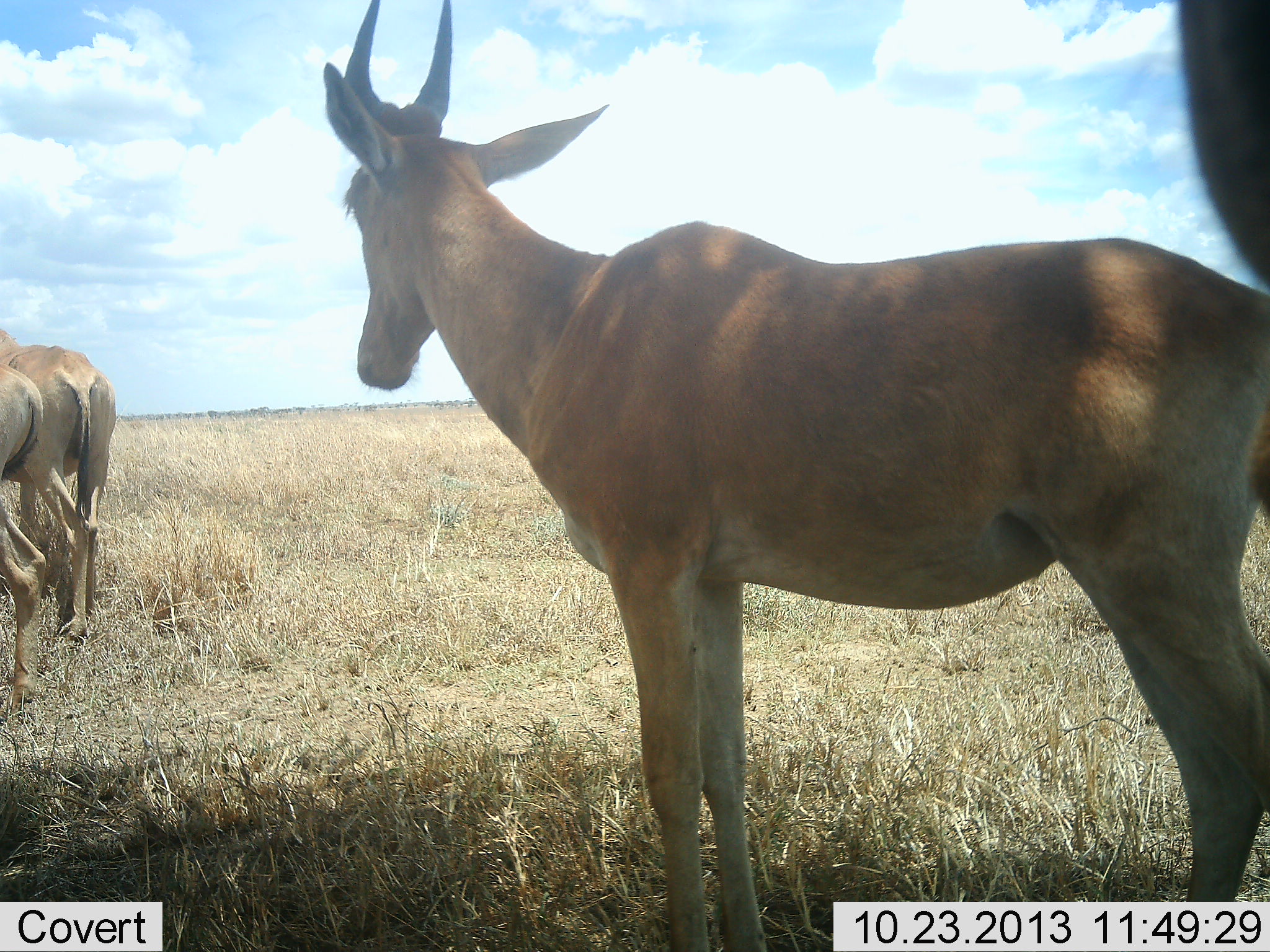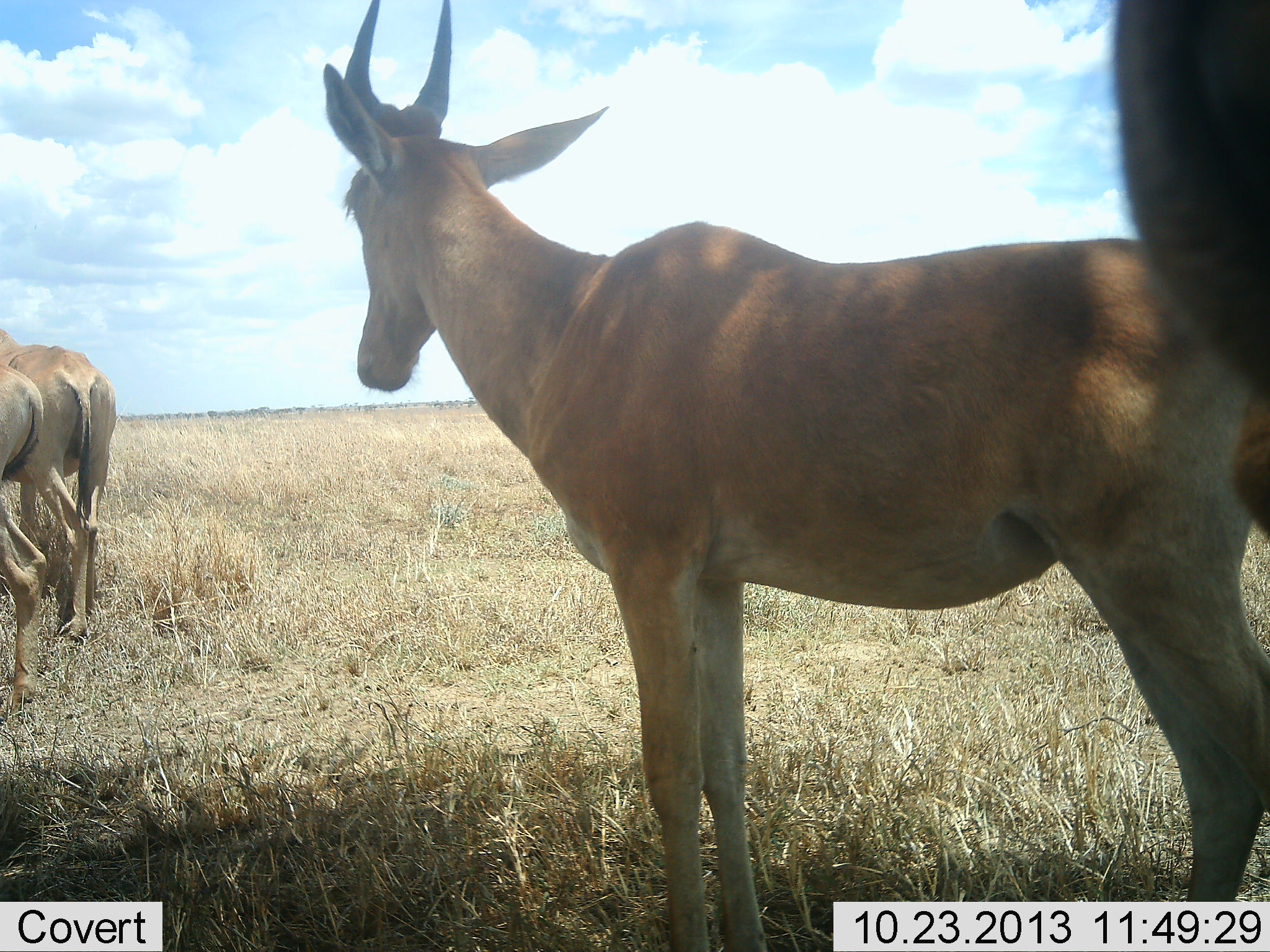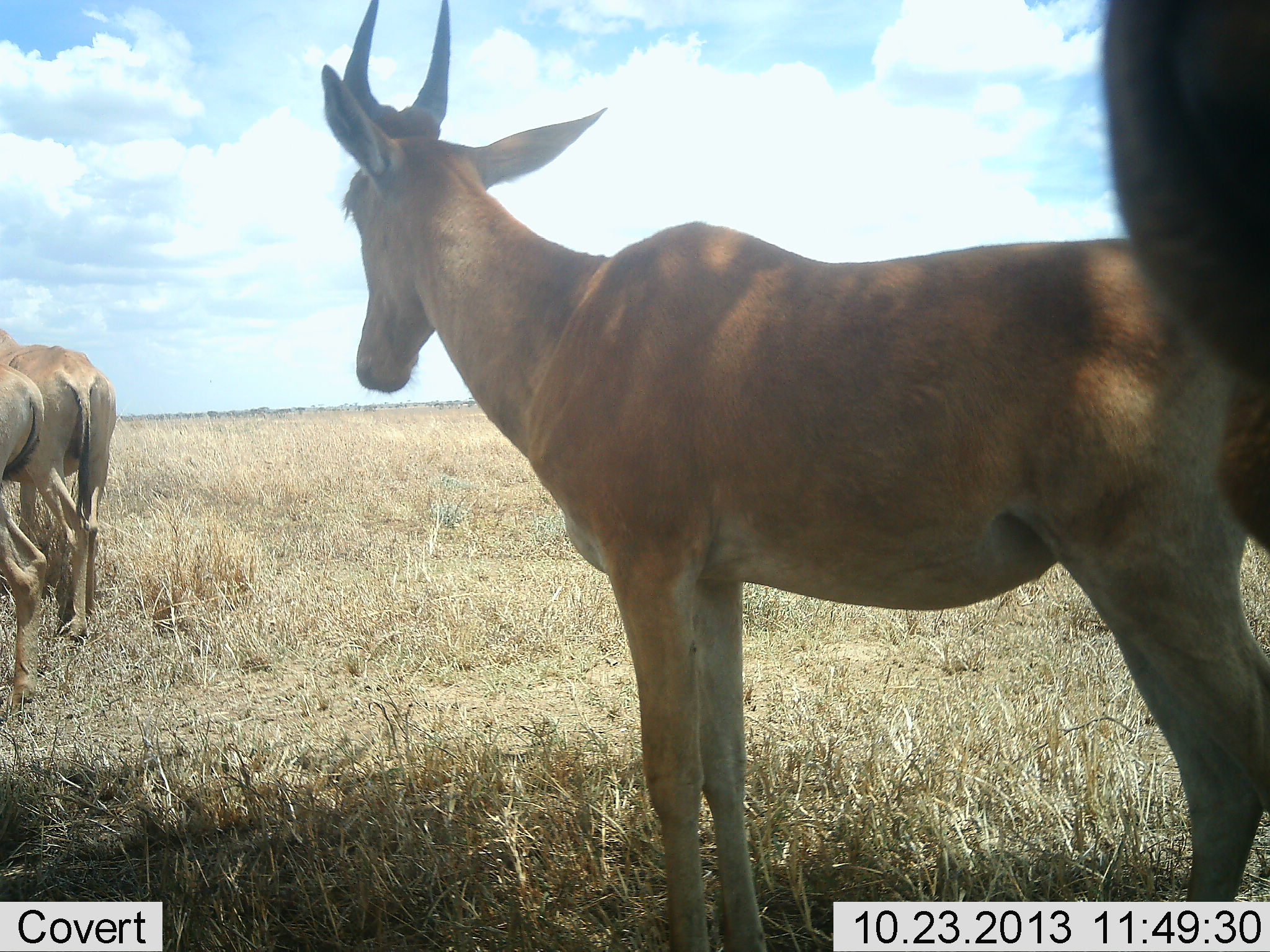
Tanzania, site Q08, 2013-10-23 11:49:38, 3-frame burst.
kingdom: Animalia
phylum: Chordata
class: Mammalia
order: Artiodactyla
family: Bovidae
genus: Alcelaphus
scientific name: Alcelaphus buselaphus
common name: hartebeest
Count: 4.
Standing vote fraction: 100%.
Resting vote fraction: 0%.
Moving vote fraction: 0%.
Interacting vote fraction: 0%.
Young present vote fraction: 10%.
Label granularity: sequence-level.